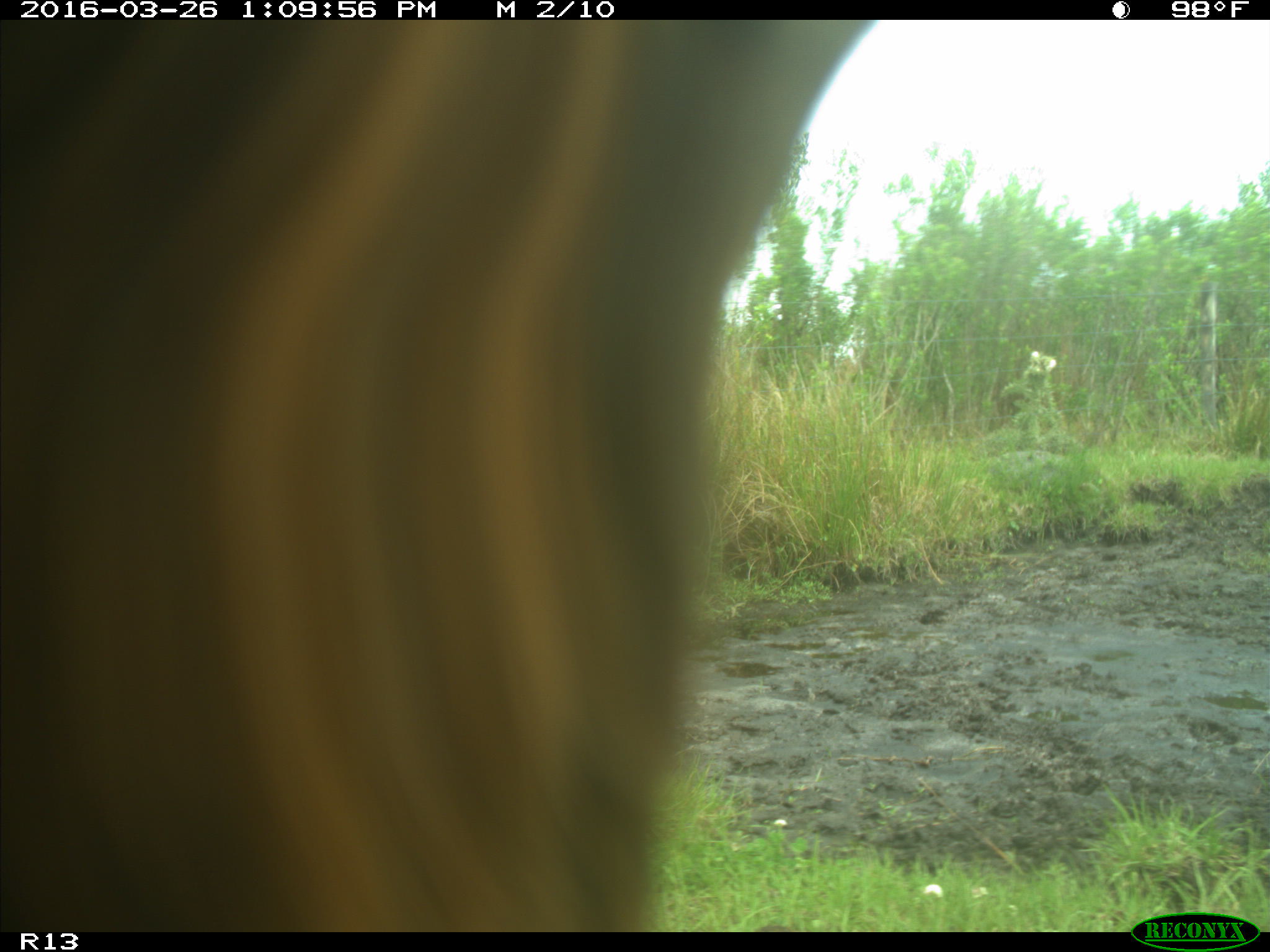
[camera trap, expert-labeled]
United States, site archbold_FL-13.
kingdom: Animalia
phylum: Chordata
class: Mammalia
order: Artiodactyla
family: Bovidae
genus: Bos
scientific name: Bos taurus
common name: domestic cow